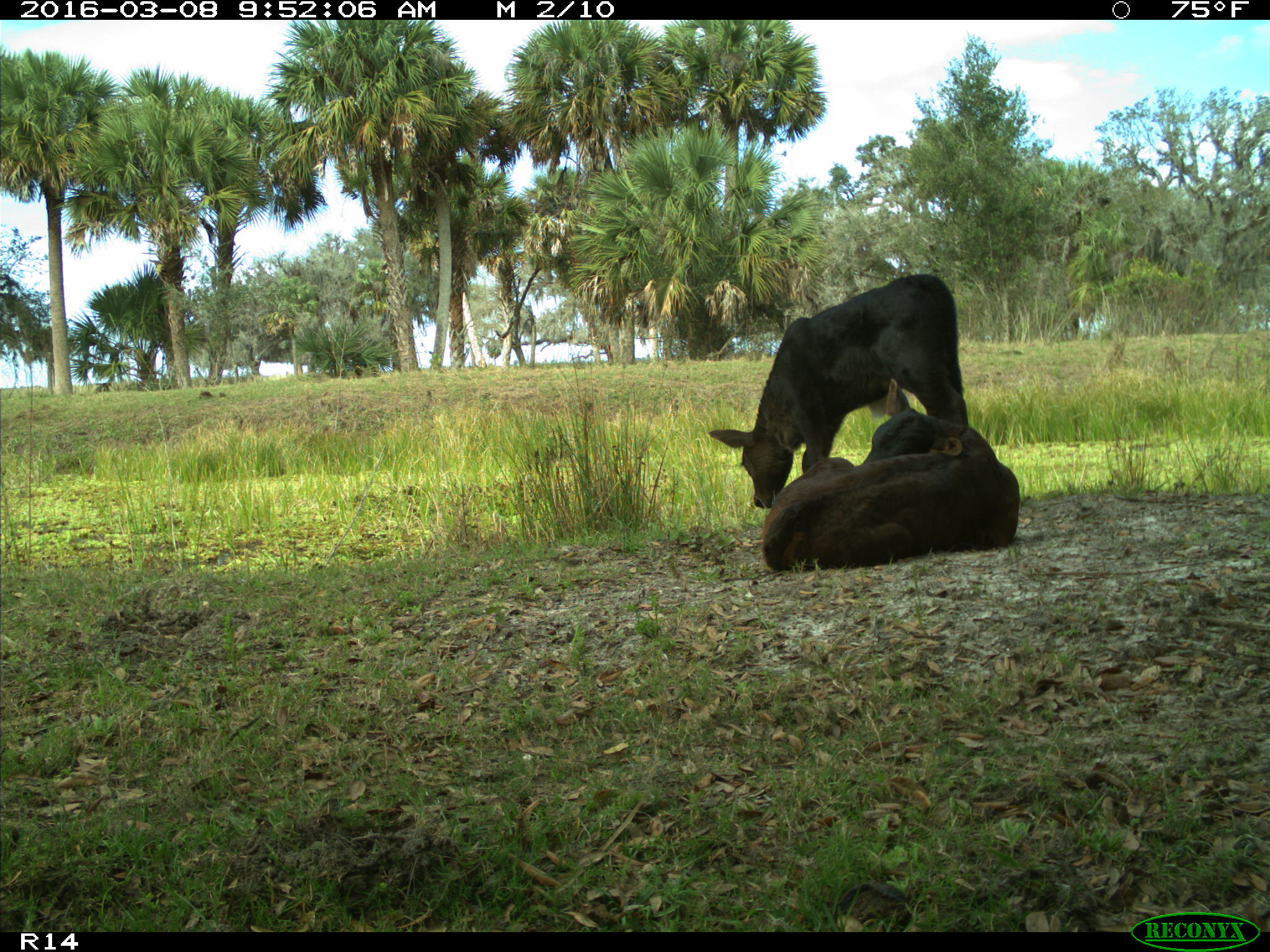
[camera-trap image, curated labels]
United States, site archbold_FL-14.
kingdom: Animalia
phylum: Chordata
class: Mammalia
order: Artiodactyla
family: Bovidae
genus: Bos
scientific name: Bos taurus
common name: domestic cow